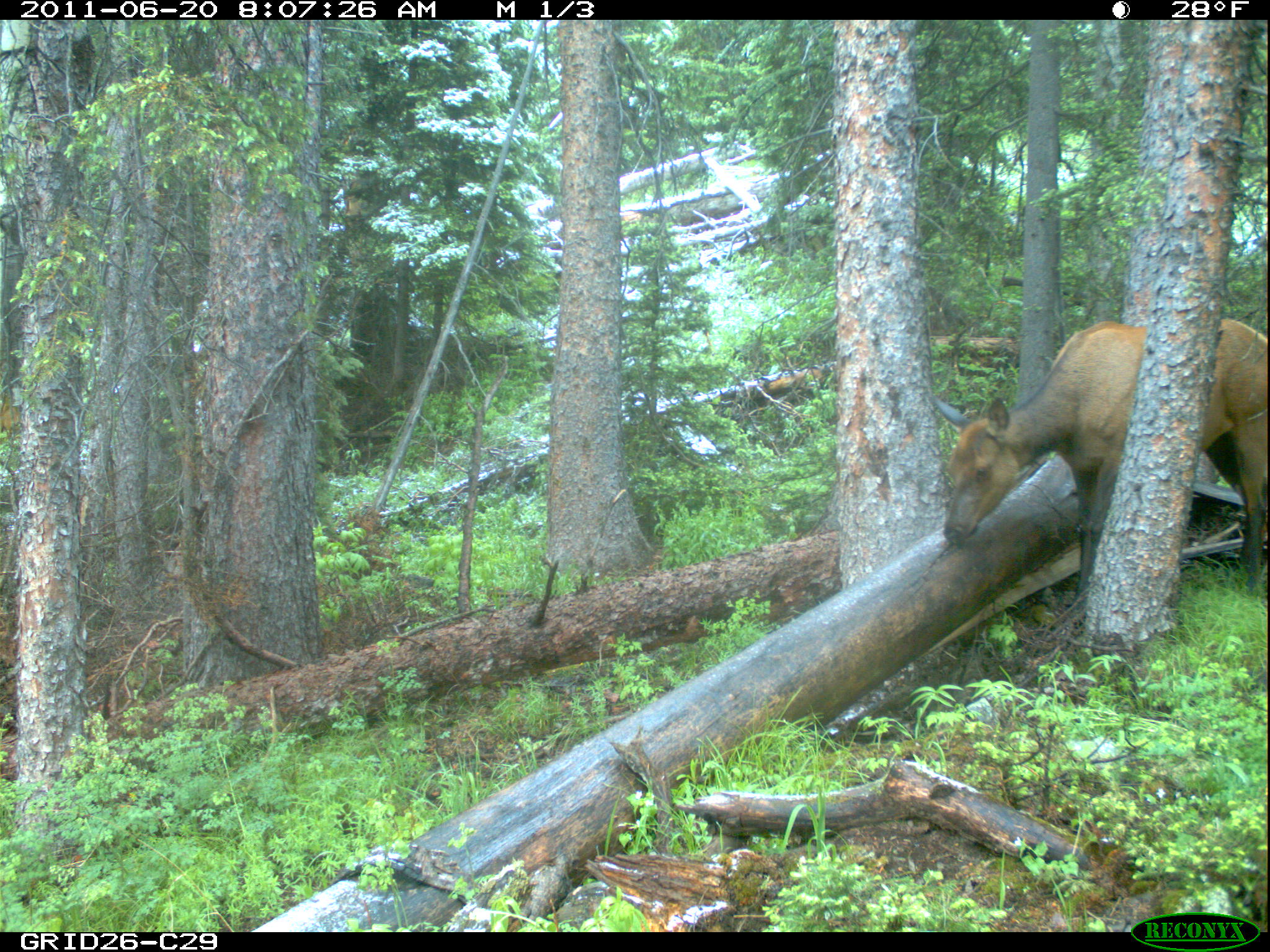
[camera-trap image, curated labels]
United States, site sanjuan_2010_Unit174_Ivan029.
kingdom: Animalia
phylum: Chordata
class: Mammalia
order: Artiodactyla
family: Cervidae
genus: Cervus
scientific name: Cervus elaphus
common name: red deer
Cervus elaphus (red deer).